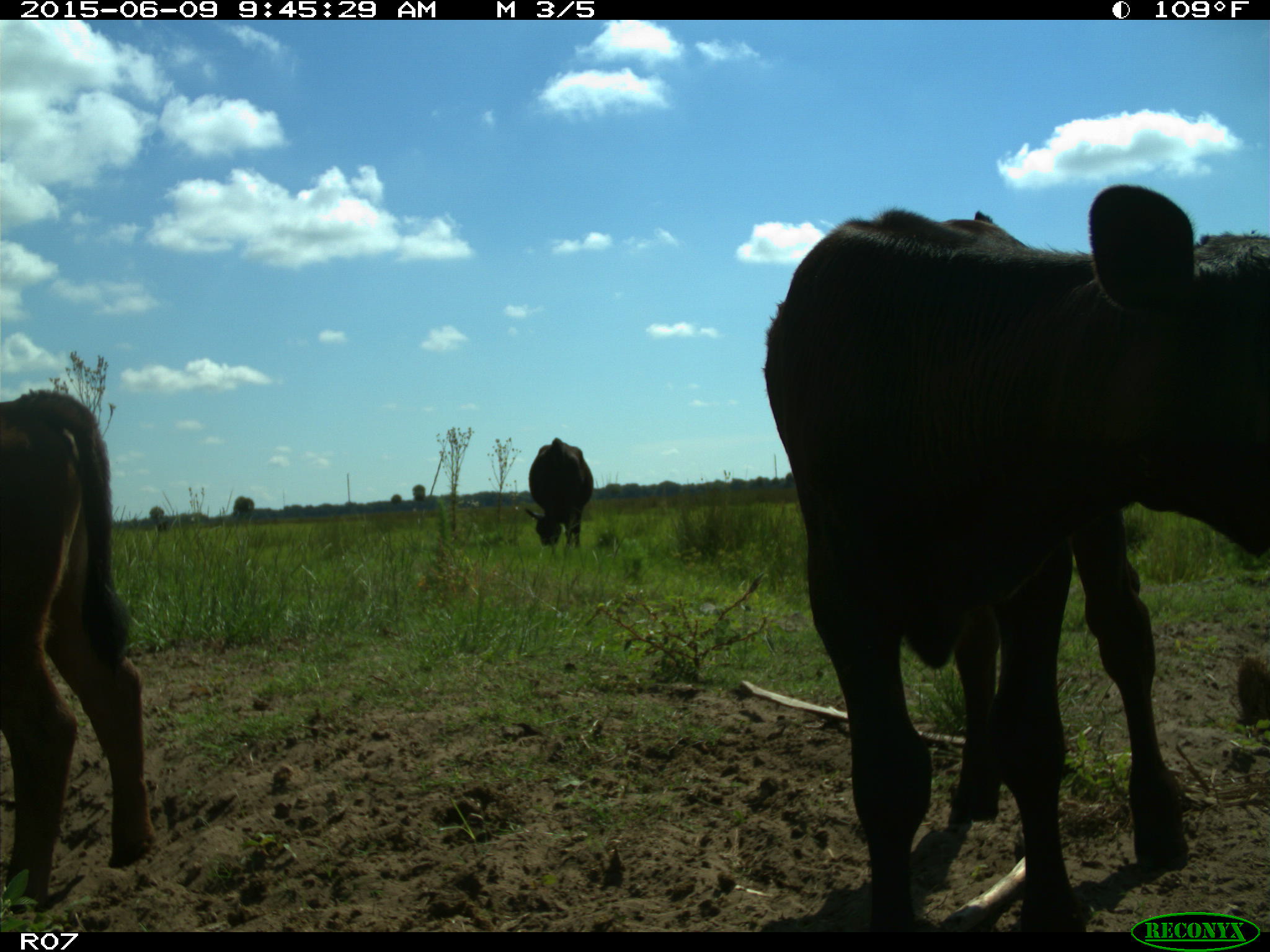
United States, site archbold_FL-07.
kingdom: Animalia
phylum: Chordata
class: Mammalia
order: Artiodactyla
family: Bovidae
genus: Bos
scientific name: Bos taurus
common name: domestic cow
Bos taurus (domestic cow).